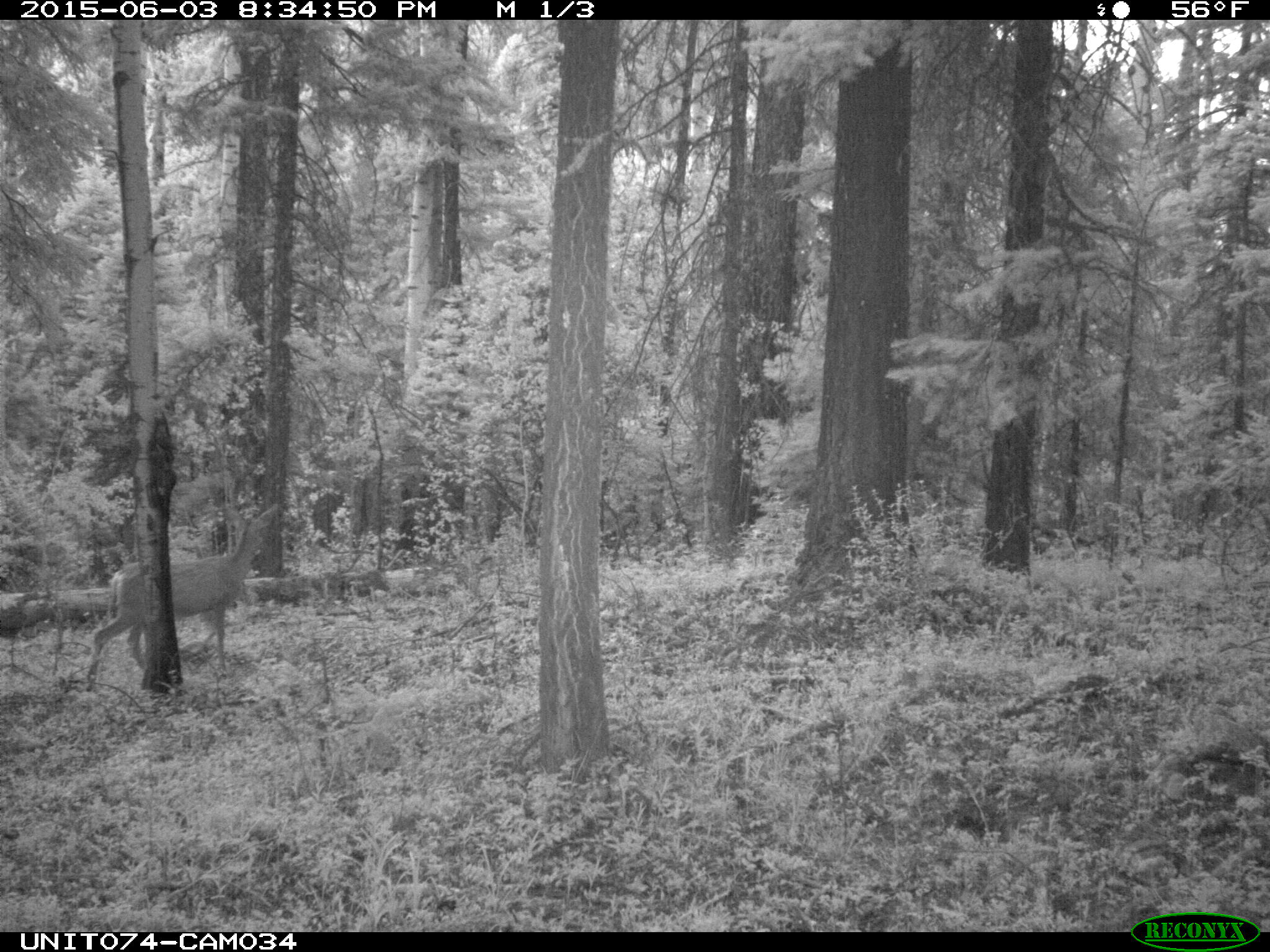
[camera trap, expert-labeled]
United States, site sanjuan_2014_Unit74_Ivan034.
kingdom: Animalia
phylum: Chordata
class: Mammalia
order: Artiodactyla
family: Cervidae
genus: Odocoileus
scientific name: Odocoileus hemionus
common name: mule deer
Odocoileus hemionus (mule deer).